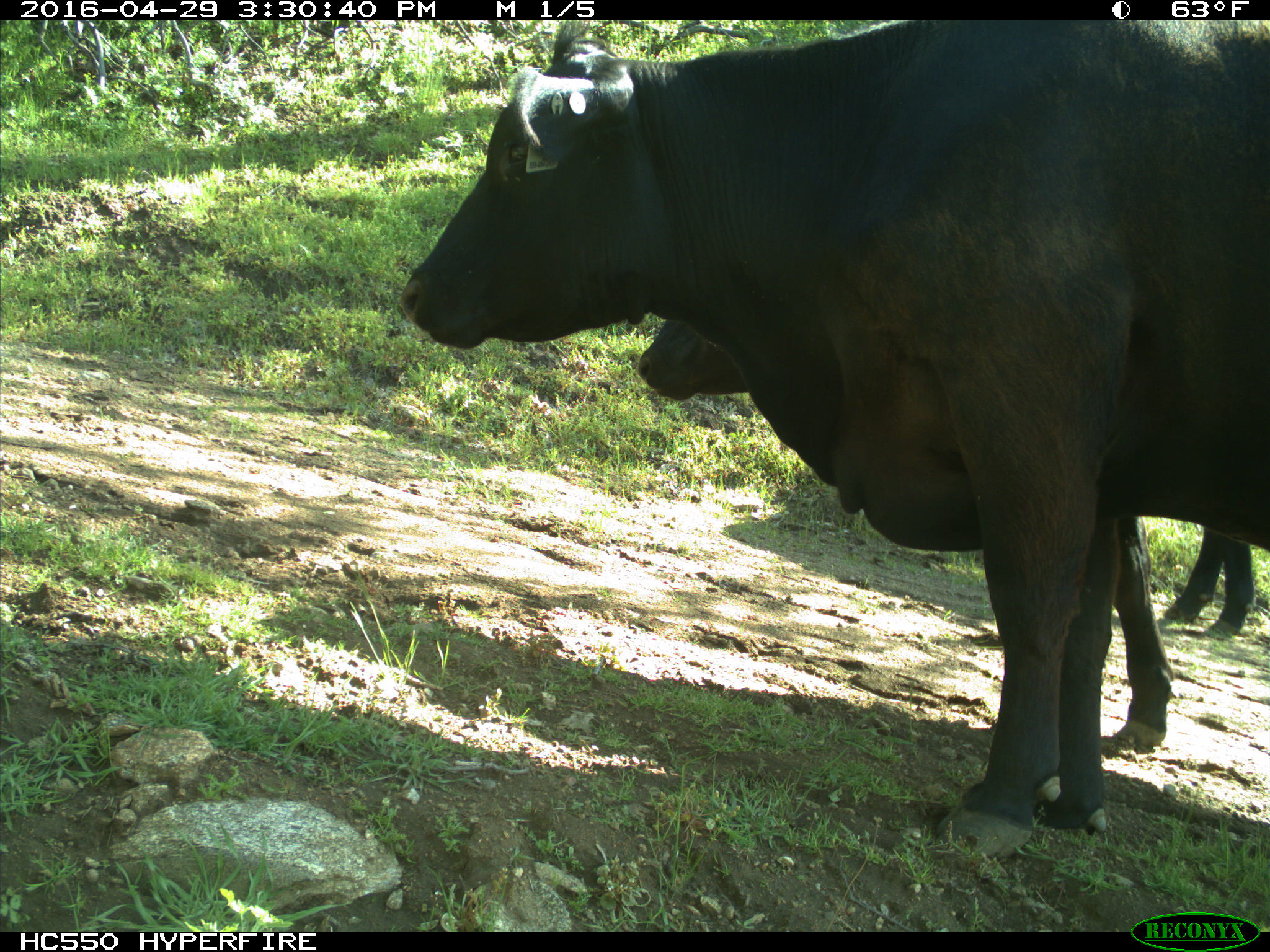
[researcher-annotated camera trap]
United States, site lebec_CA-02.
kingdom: Animalia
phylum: Chordata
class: Mammalia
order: Artiodactyla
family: Bovidae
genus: Bos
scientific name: Bos taurus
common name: domestic cow